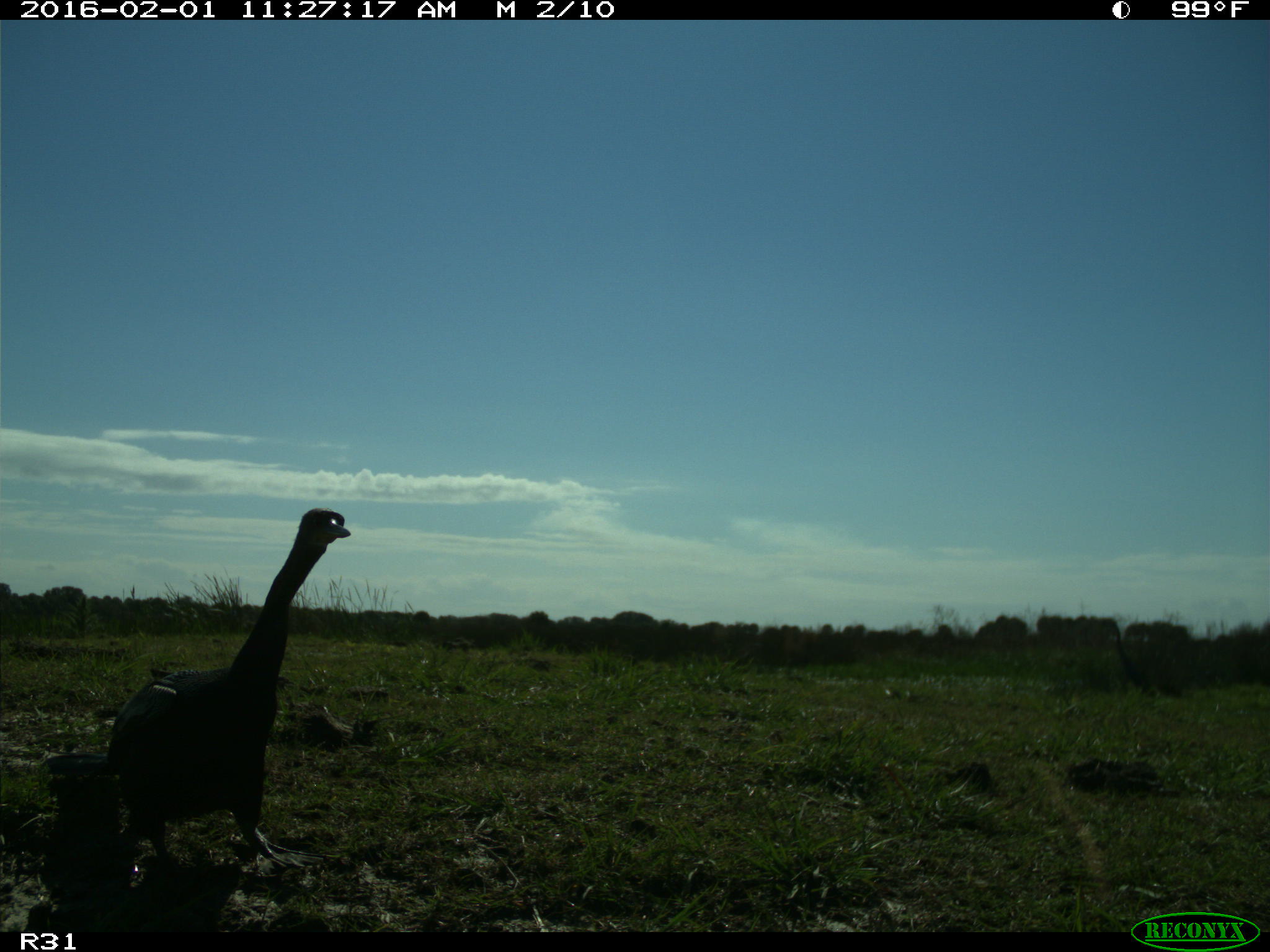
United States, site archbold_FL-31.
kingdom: Animalia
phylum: Chordata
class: Aves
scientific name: Aves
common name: birds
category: unidentified bird